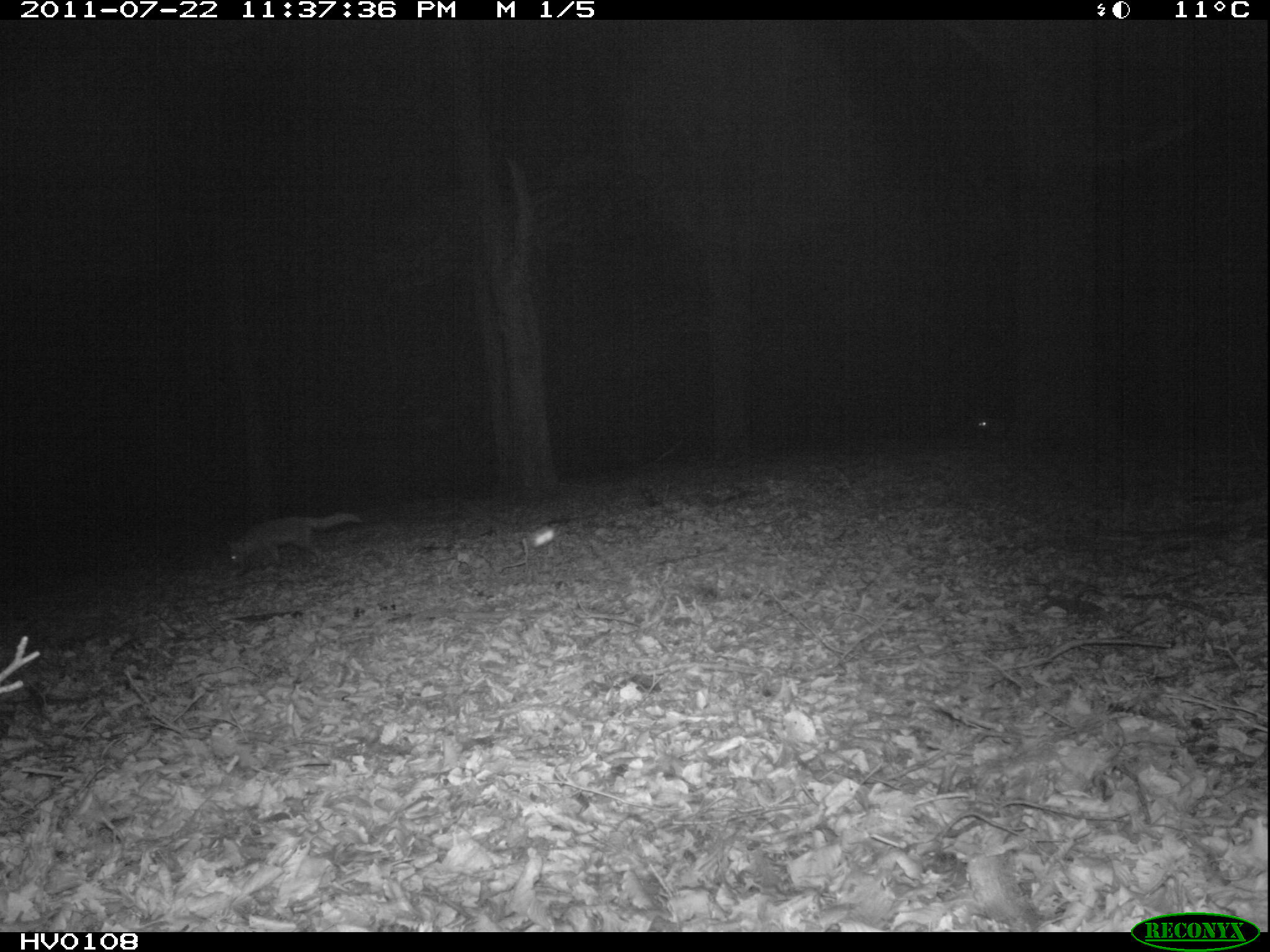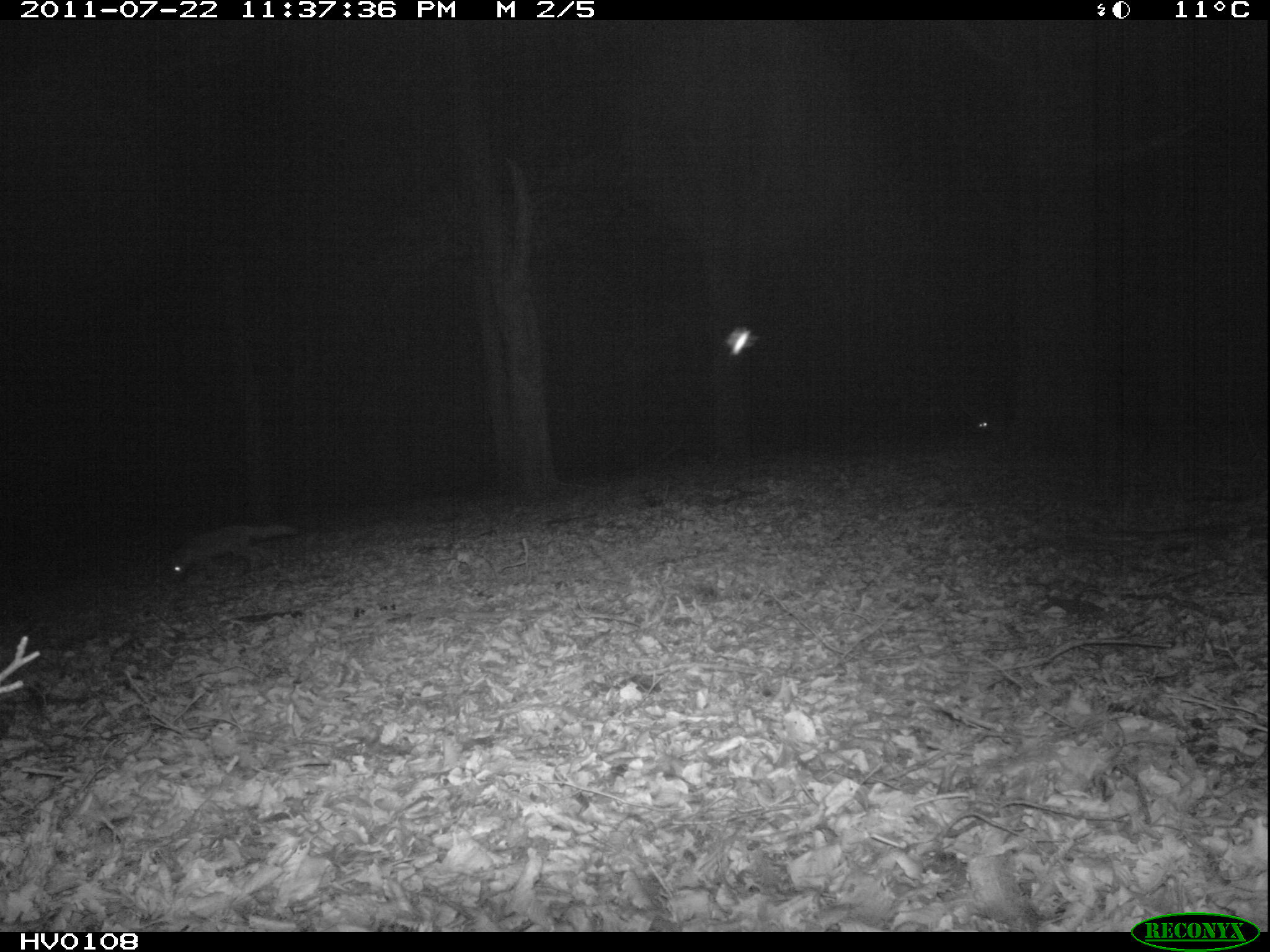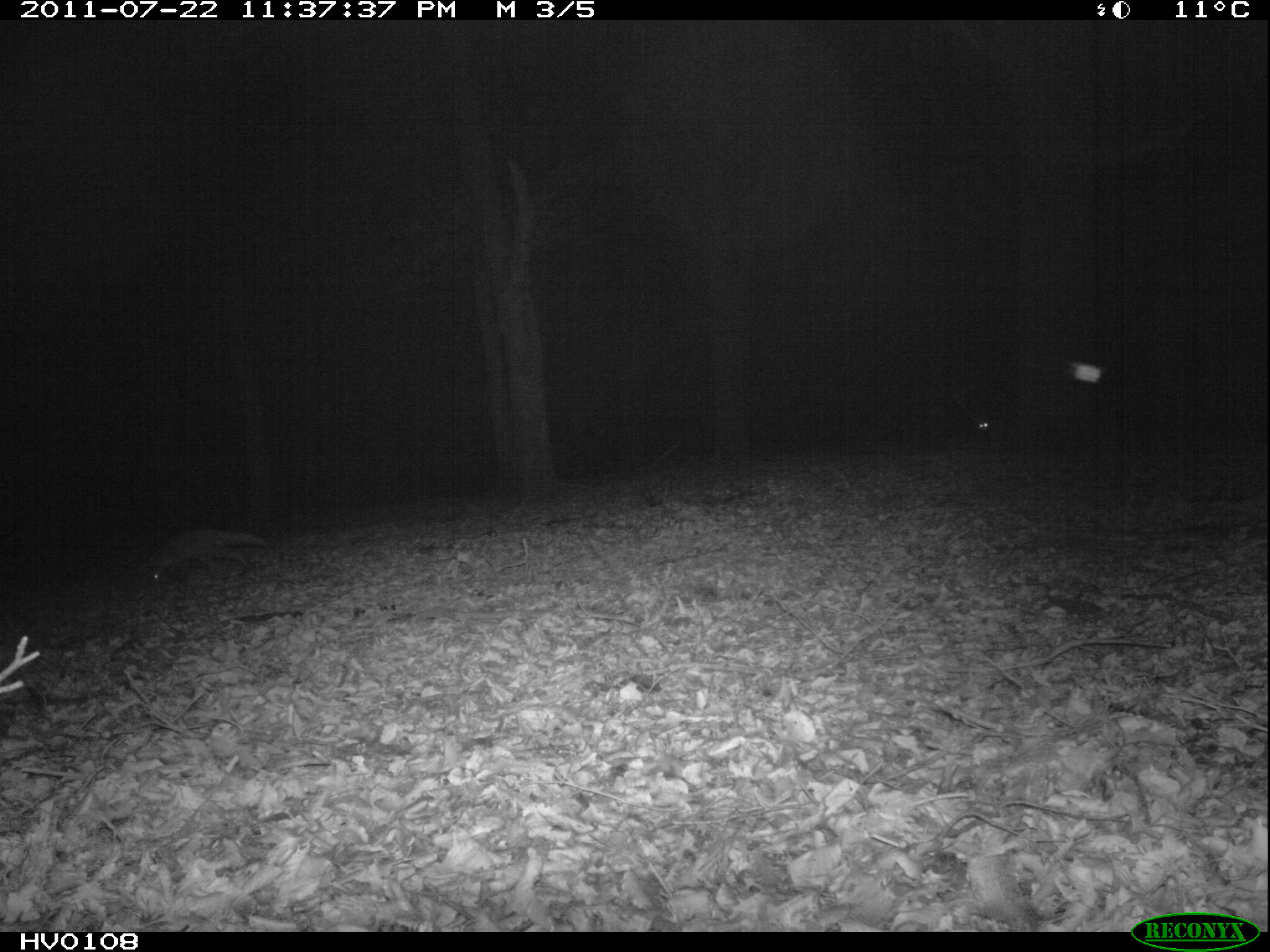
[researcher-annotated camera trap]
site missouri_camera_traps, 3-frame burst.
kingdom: Animalia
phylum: Chordata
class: Mammalia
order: Carnivora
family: Canidae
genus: Vulpes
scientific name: Vulpes vulpes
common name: red fox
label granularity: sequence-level